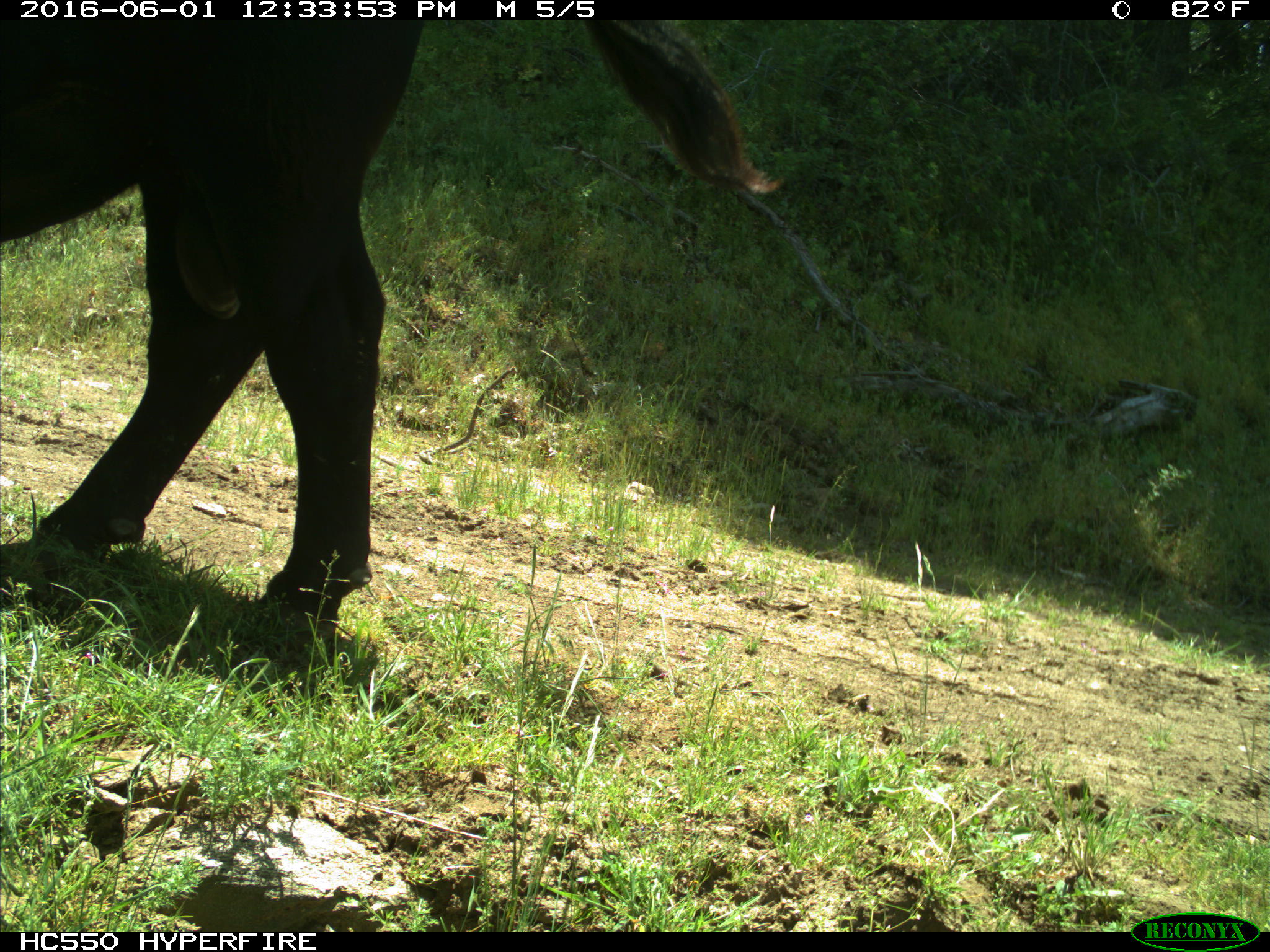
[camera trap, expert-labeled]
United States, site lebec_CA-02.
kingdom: Animalia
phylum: Chordata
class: Mammalia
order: Artiodactyla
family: Bovidae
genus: Bos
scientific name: Bos taurus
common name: domestic cow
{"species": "Bos taurus (domestic cow)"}